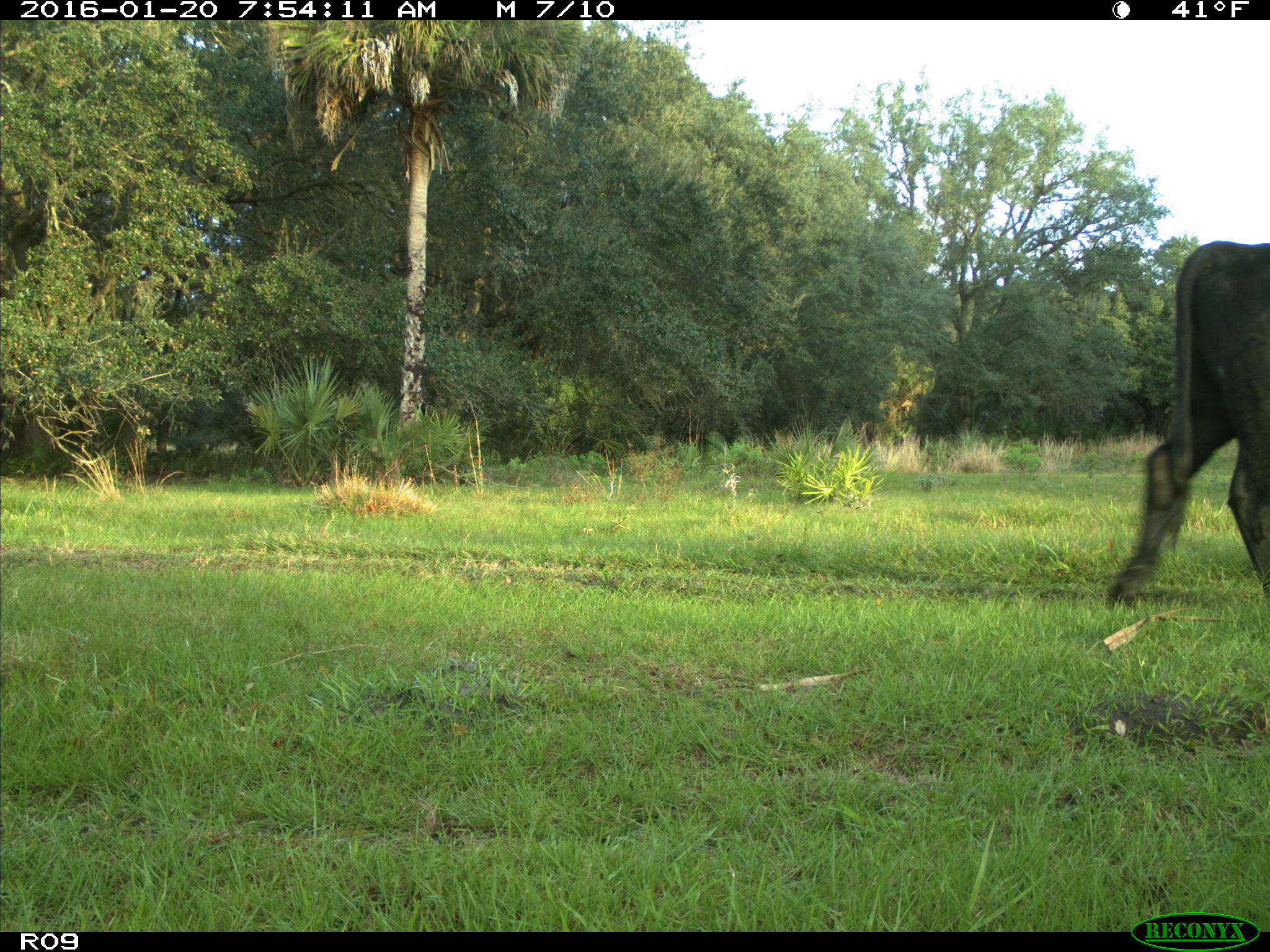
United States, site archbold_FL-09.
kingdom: Animalia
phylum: Chordata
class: Mammalia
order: Artiodactyla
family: Bovidae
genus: Bos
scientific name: Bos taurus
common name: domestic cow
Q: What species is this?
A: Bos taurus (domestic cow).